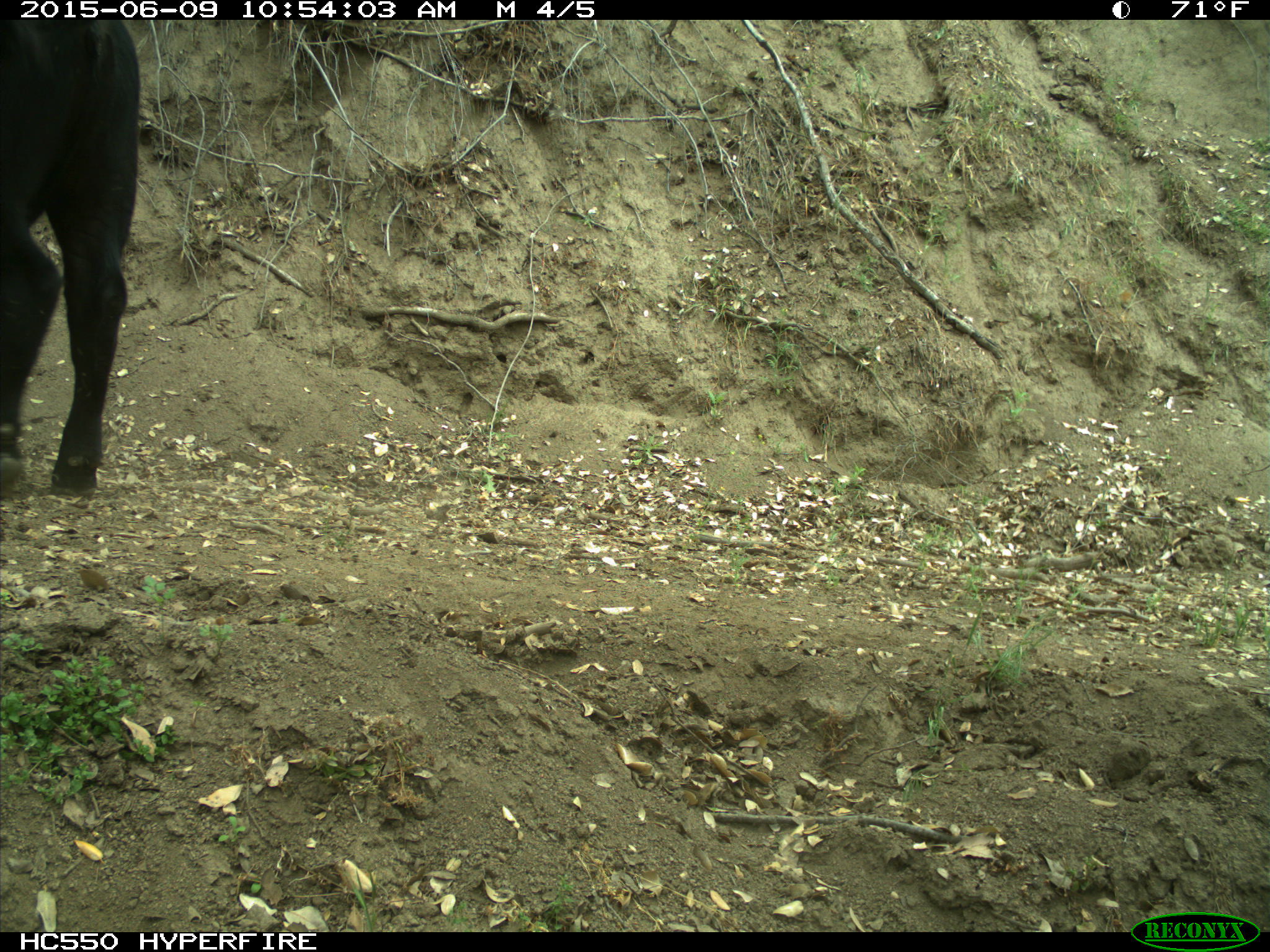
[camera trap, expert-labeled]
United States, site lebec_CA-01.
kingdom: Animalia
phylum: Chordata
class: Mammalia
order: Artiodactyla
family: Bovidae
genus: Bos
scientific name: Bos taurus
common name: domestic cow